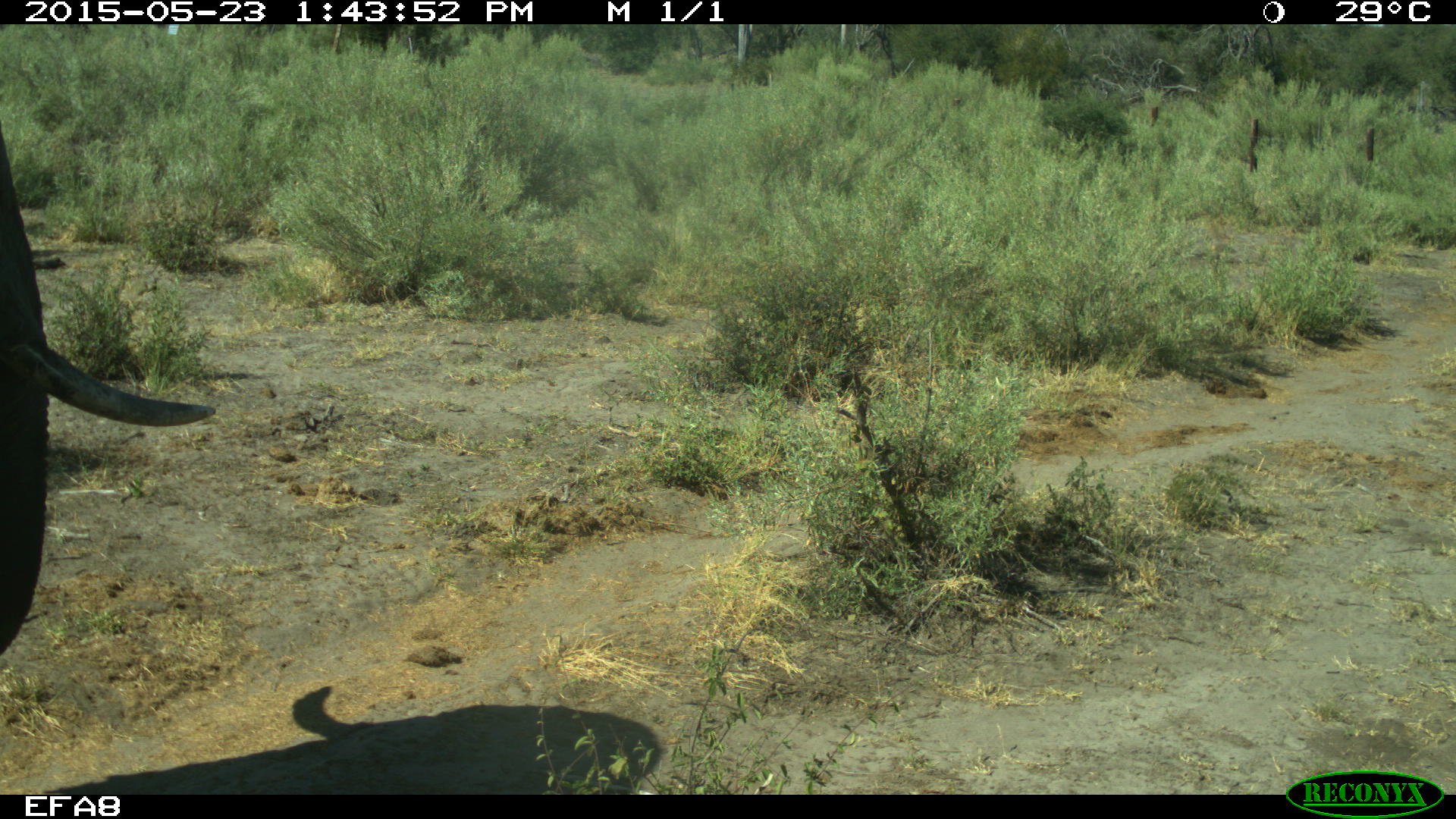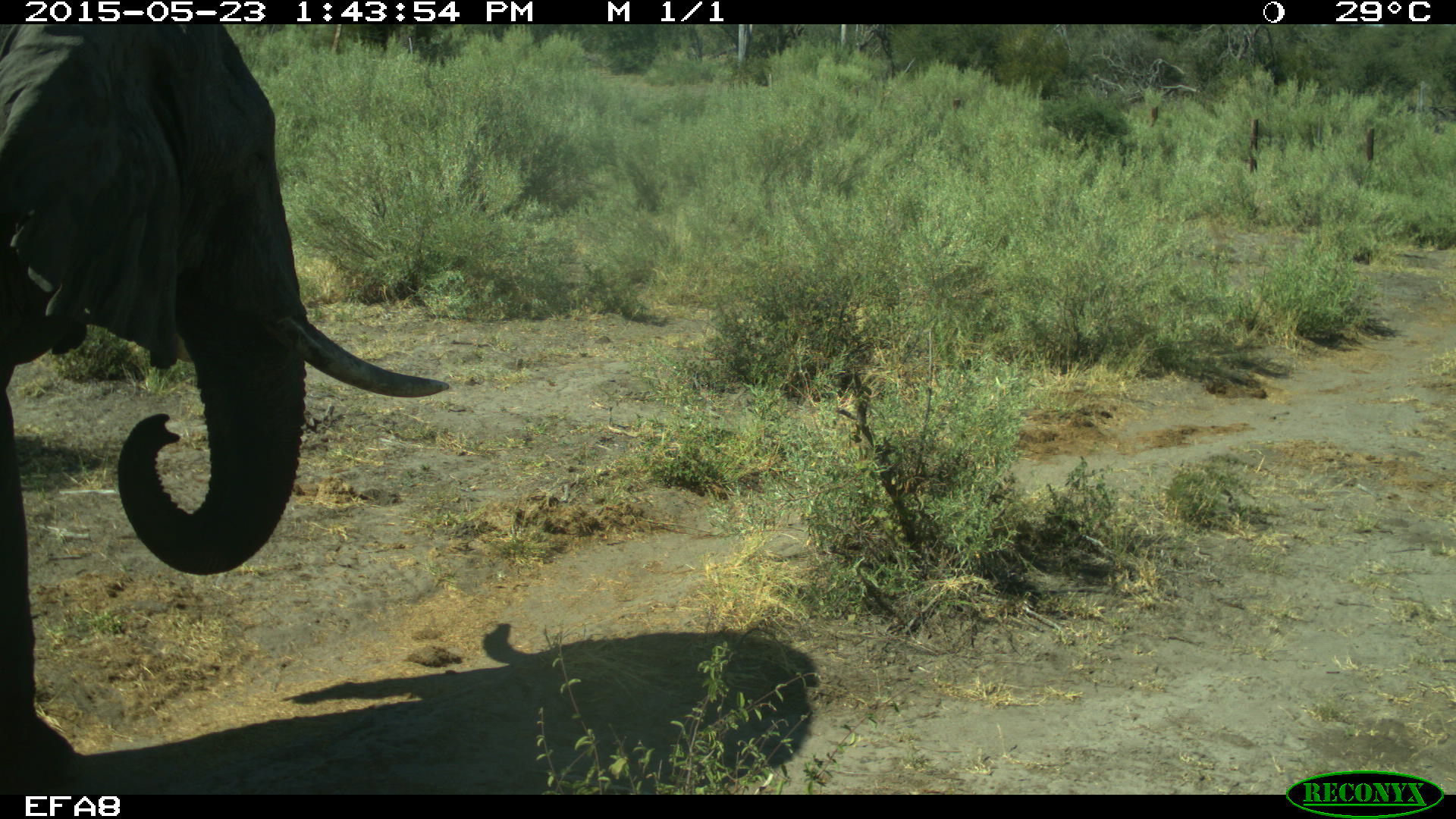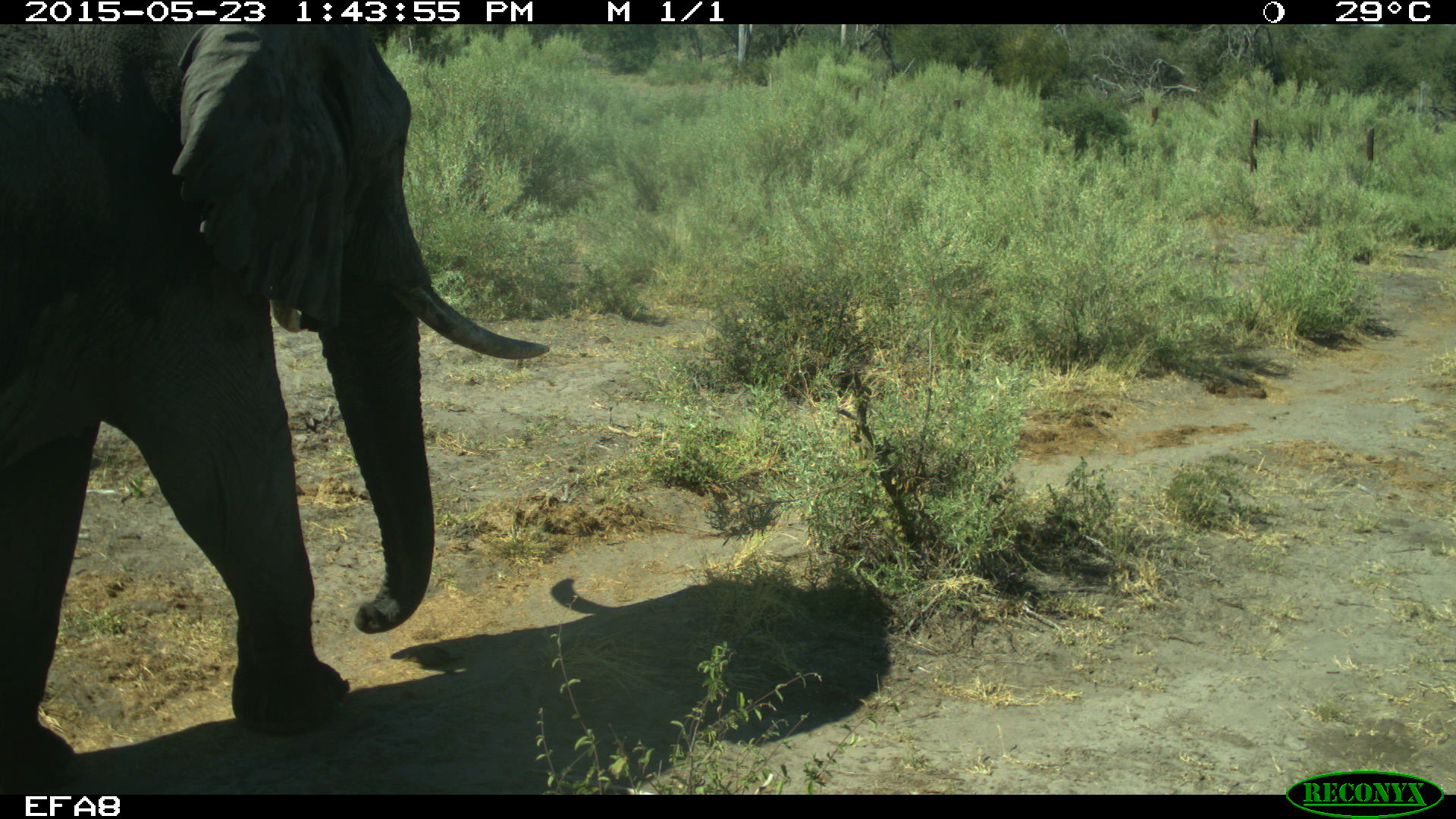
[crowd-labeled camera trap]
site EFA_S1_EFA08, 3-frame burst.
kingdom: Animalia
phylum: Chordata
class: Mammalia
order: Proboscidea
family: Elephantidae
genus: Loxodonta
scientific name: Loxodonta africana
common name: african bush elephant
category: elephant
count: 1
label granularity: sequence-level